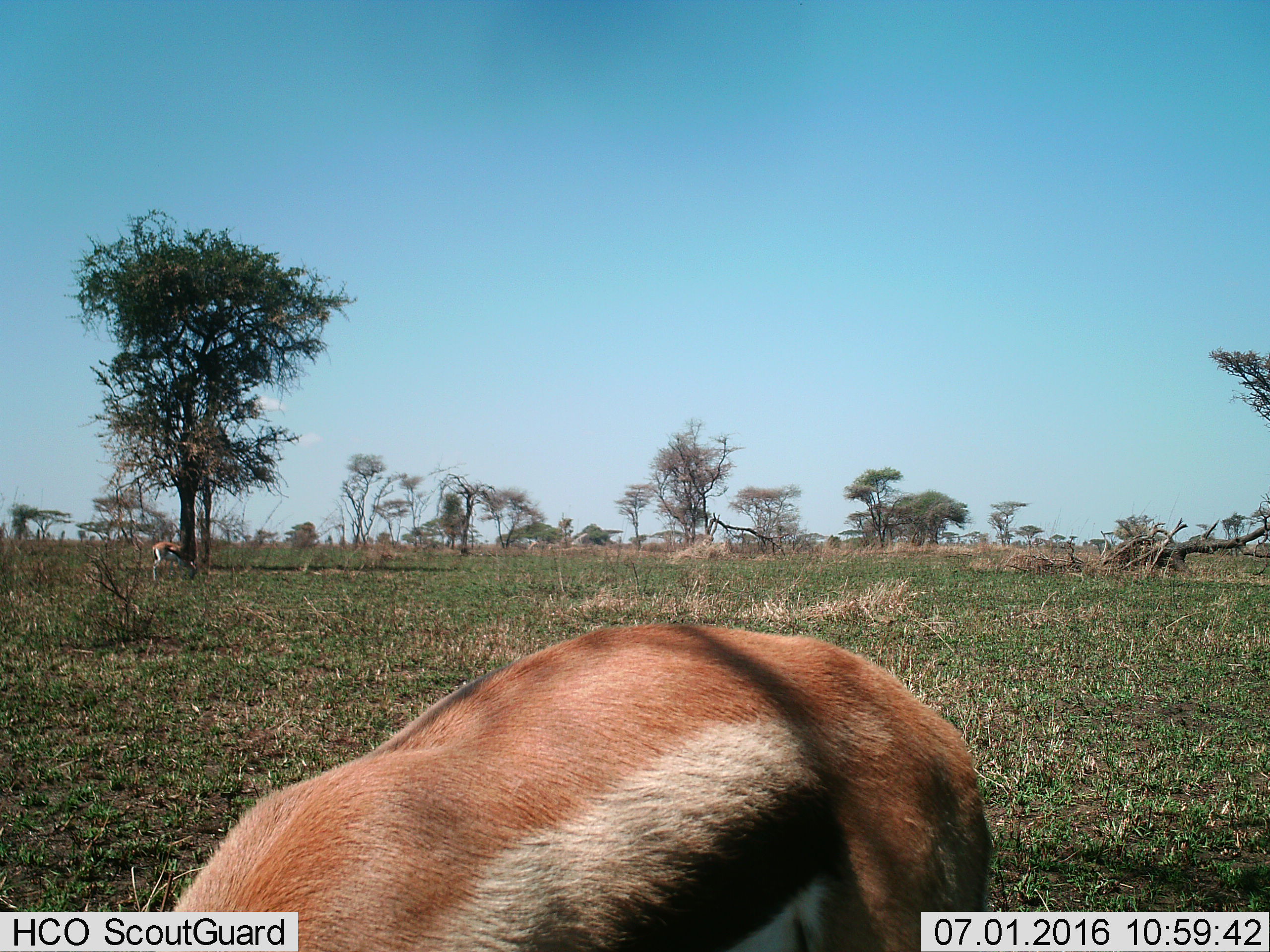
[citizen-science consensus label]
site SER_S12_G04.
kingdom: Animalia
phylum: Chordata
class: Mammalia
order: Artiodactyla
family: Bovidae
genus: Eudorcas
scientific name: Eudorcas thomsonii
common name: thomson's gazelle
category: gazellethomsons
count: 2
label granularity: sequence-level